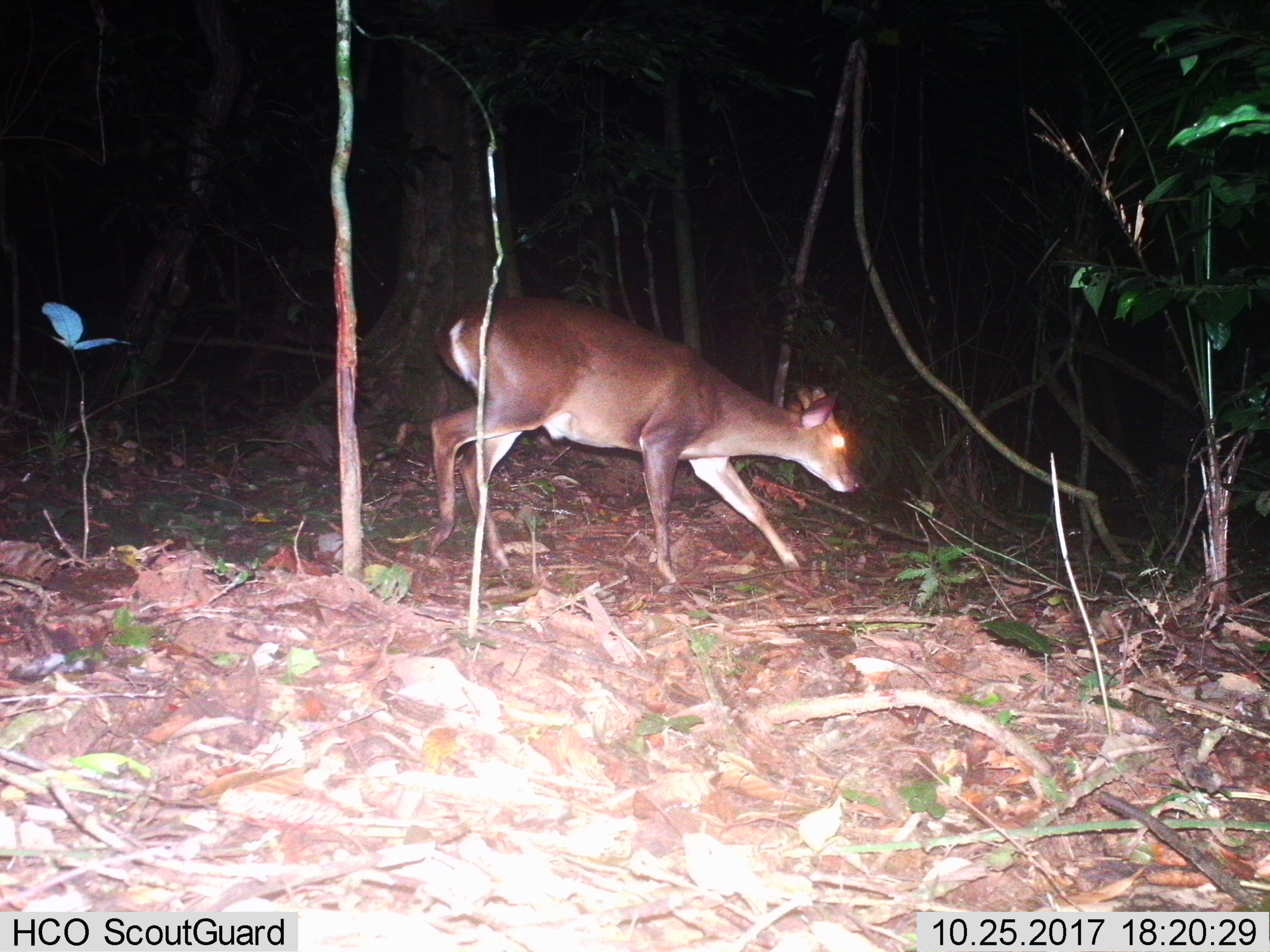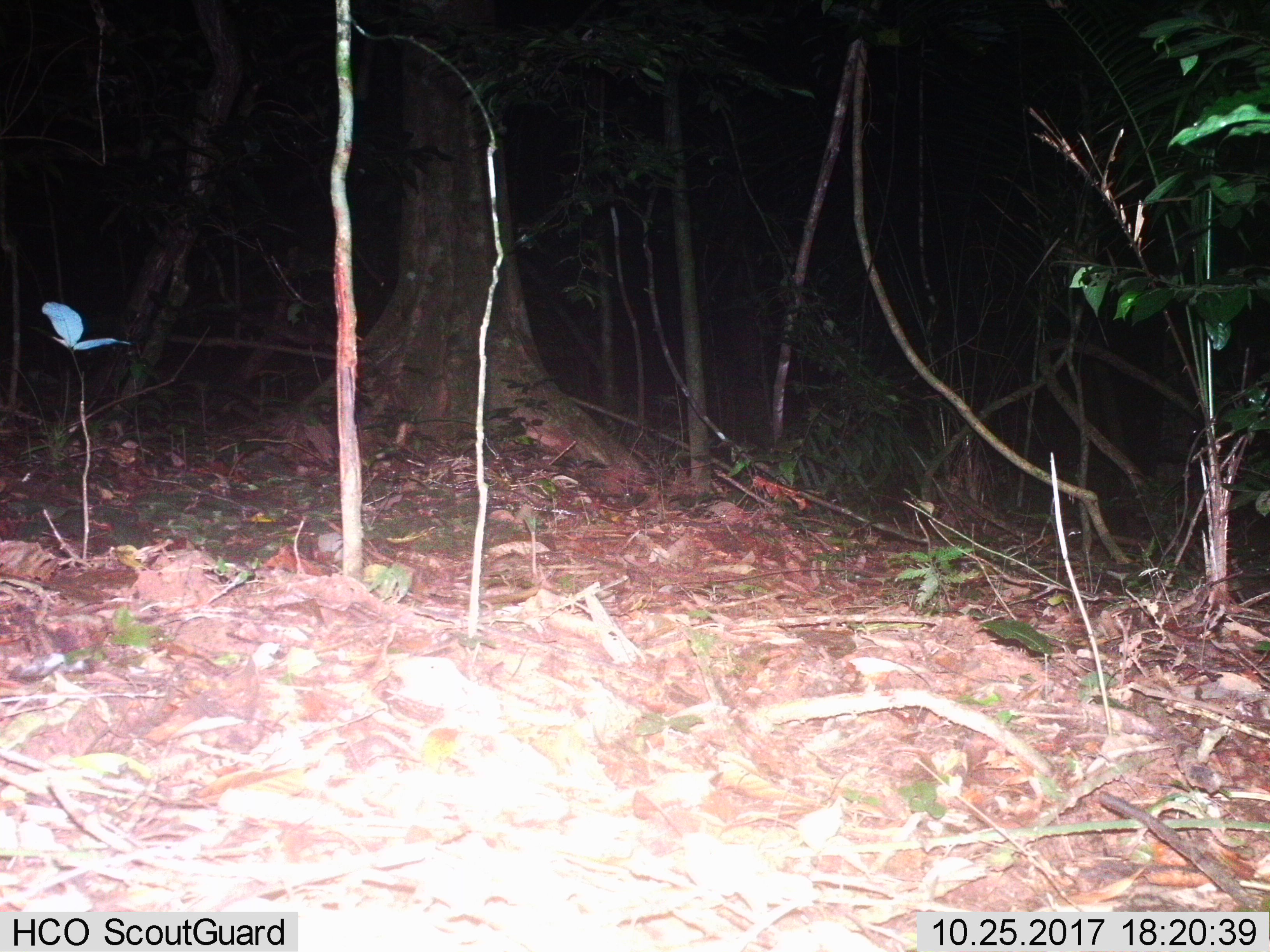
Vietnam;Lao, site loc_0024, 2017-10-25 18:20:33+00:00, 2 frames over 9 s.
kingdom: Animalia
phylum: Chordata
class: Mammalia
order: Artiodactyla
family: Cervidae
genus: Muntiacus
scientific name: Muntiacus vuquangensis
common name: large-antlered muntjac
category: large antlered muntjac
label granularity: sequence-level